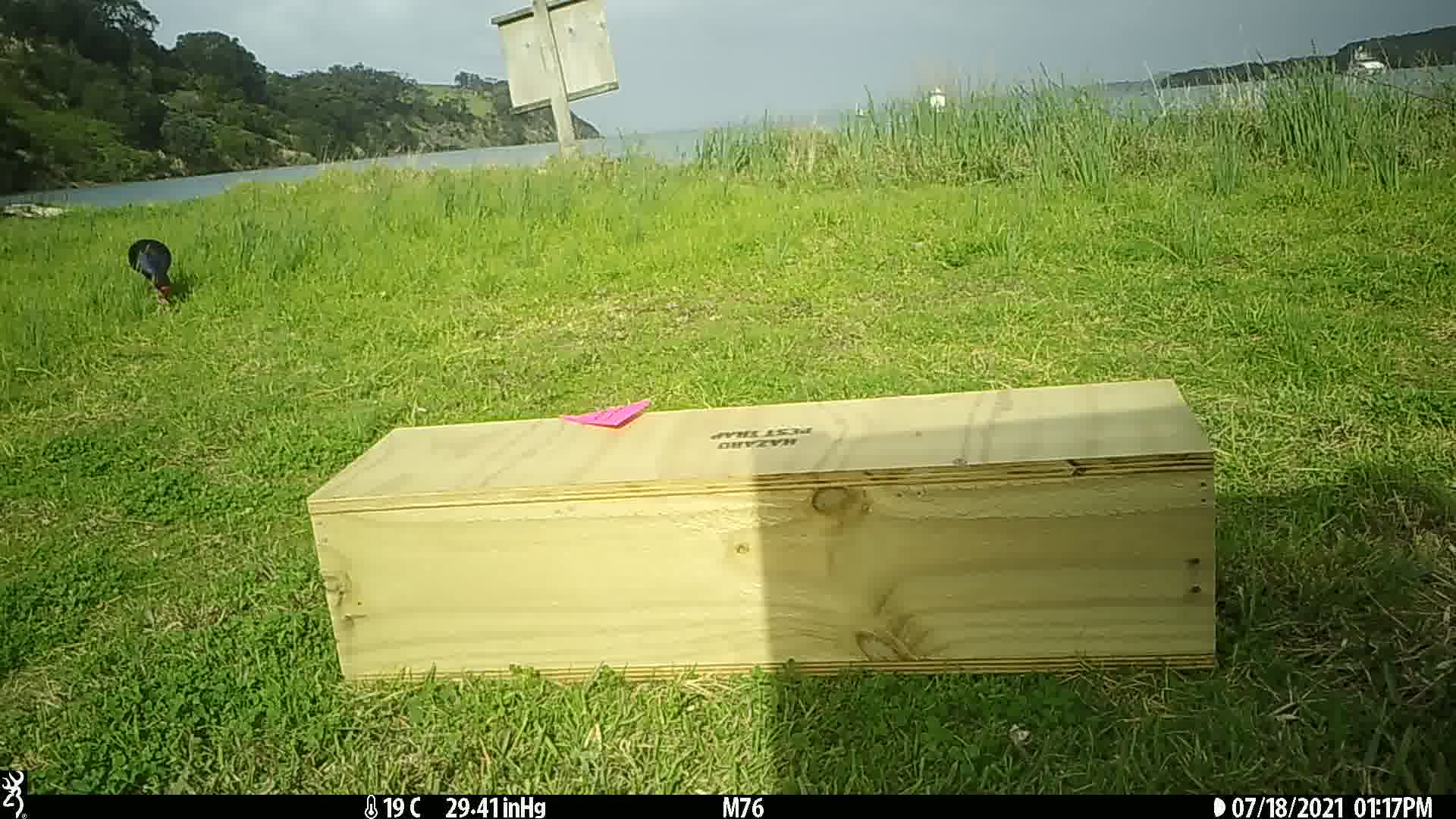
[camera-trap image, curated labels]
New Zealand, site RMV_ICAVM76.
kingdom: Animalia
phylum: Chordata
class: Aves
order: Gruiformes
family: Rallidae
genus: Porphyrio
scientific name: Porphyrio melanotus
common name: australasian swamphen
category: pukeko